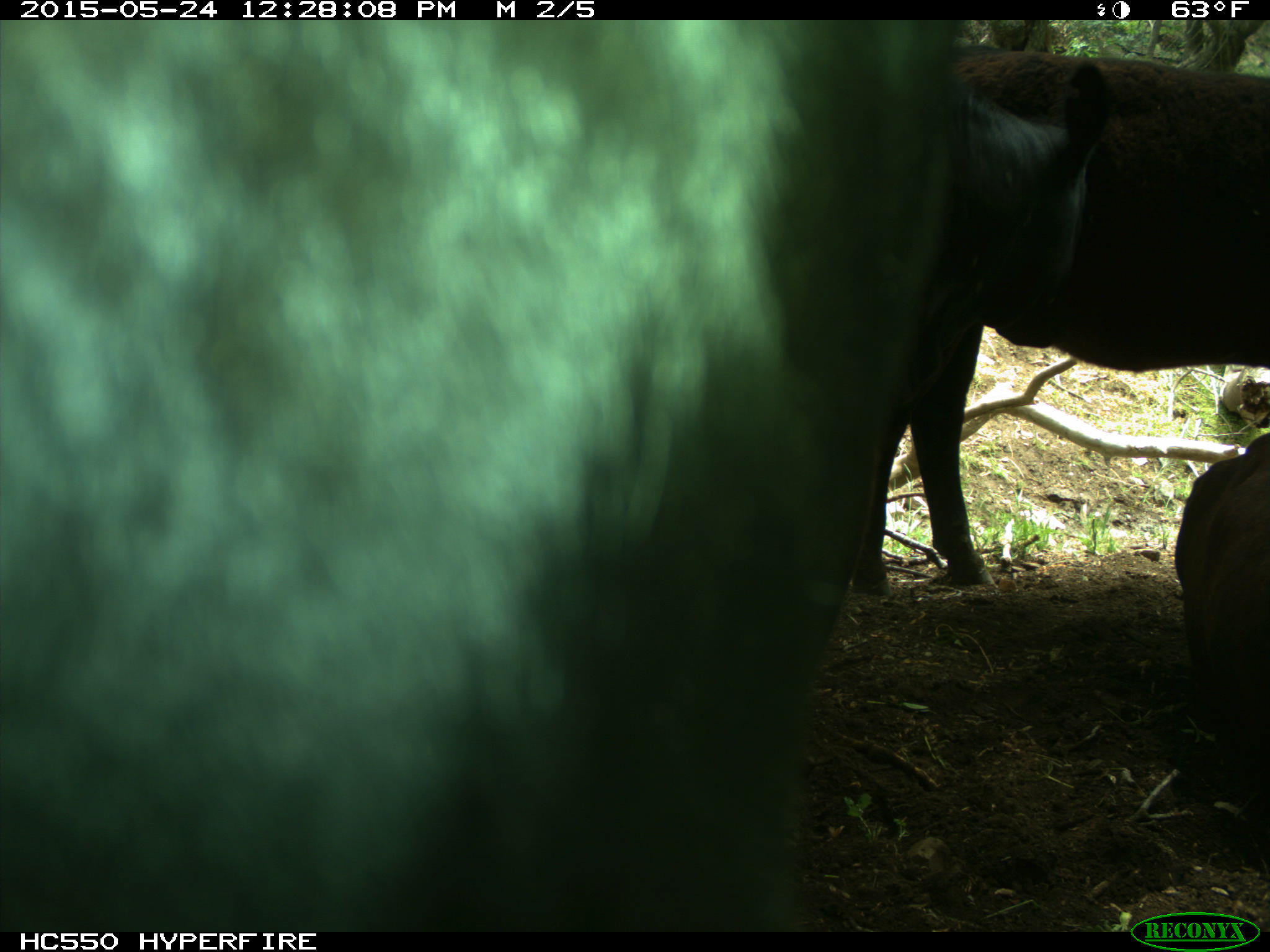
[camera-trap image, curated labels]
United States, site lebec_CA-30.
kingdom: Animalia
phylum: Chordata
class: Mammalia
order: Artiodactyla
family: Bovidae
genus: Bos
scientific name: Bos taurus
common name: domestic cow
Bos taurus (domestic cow).